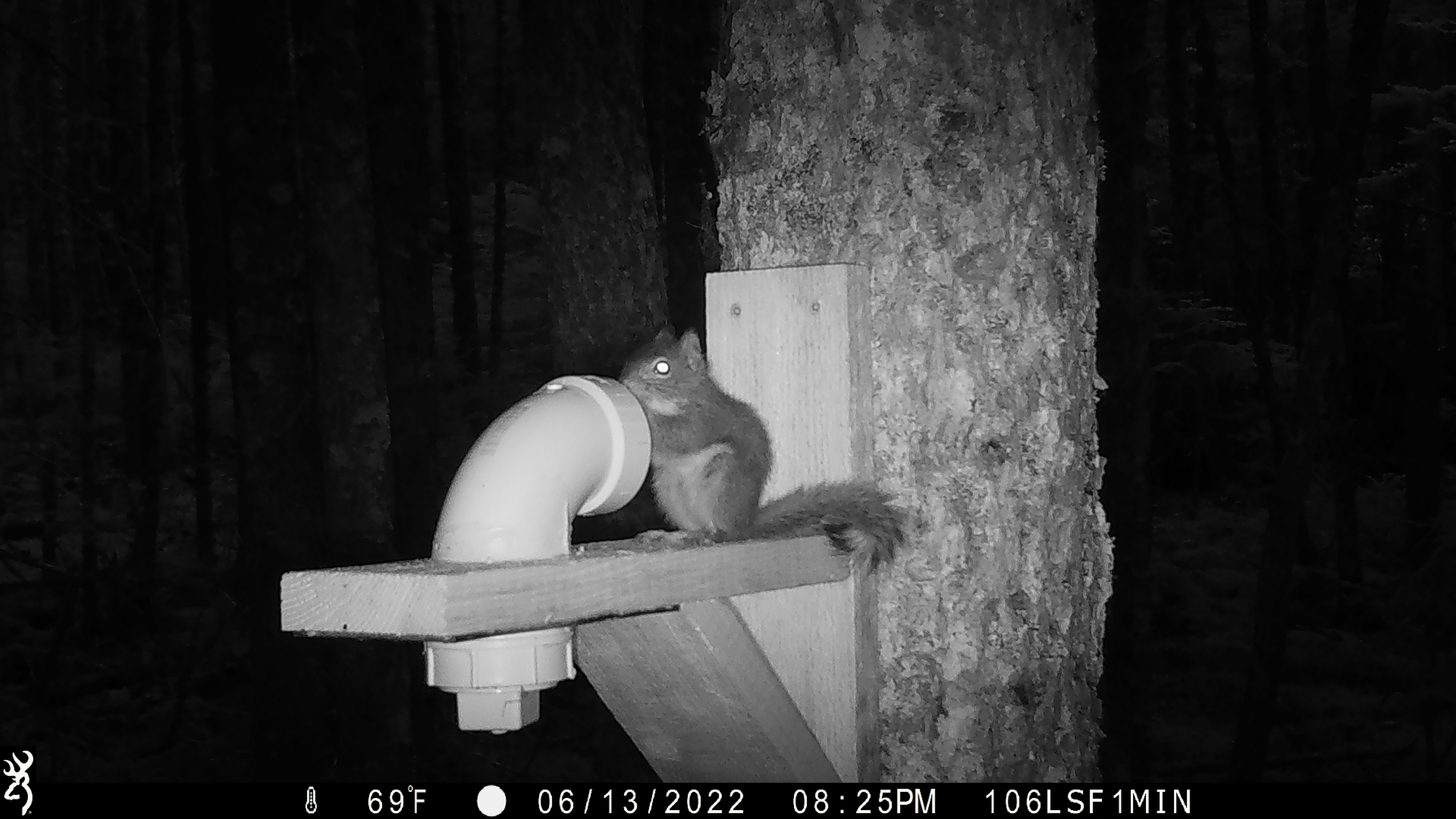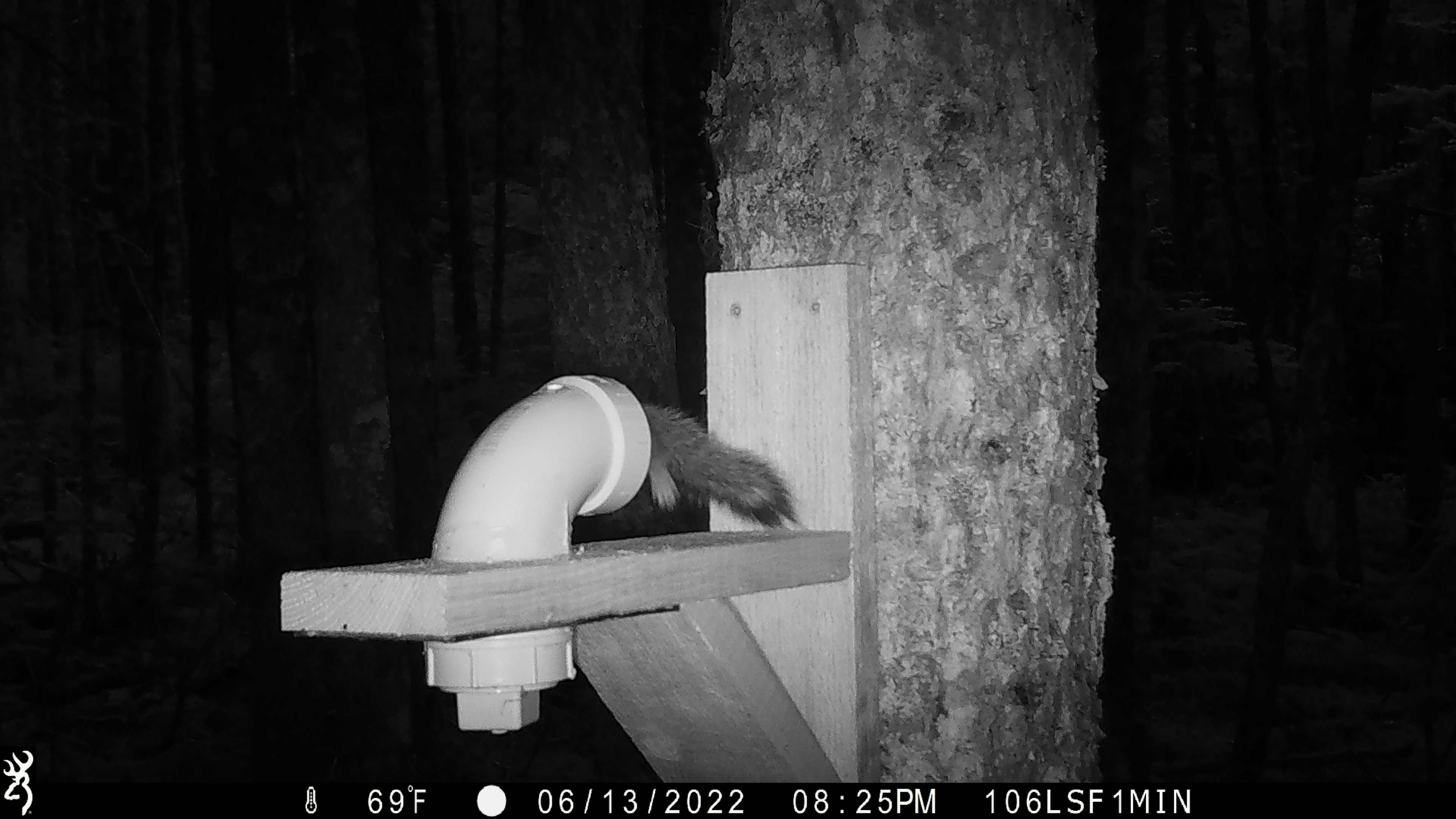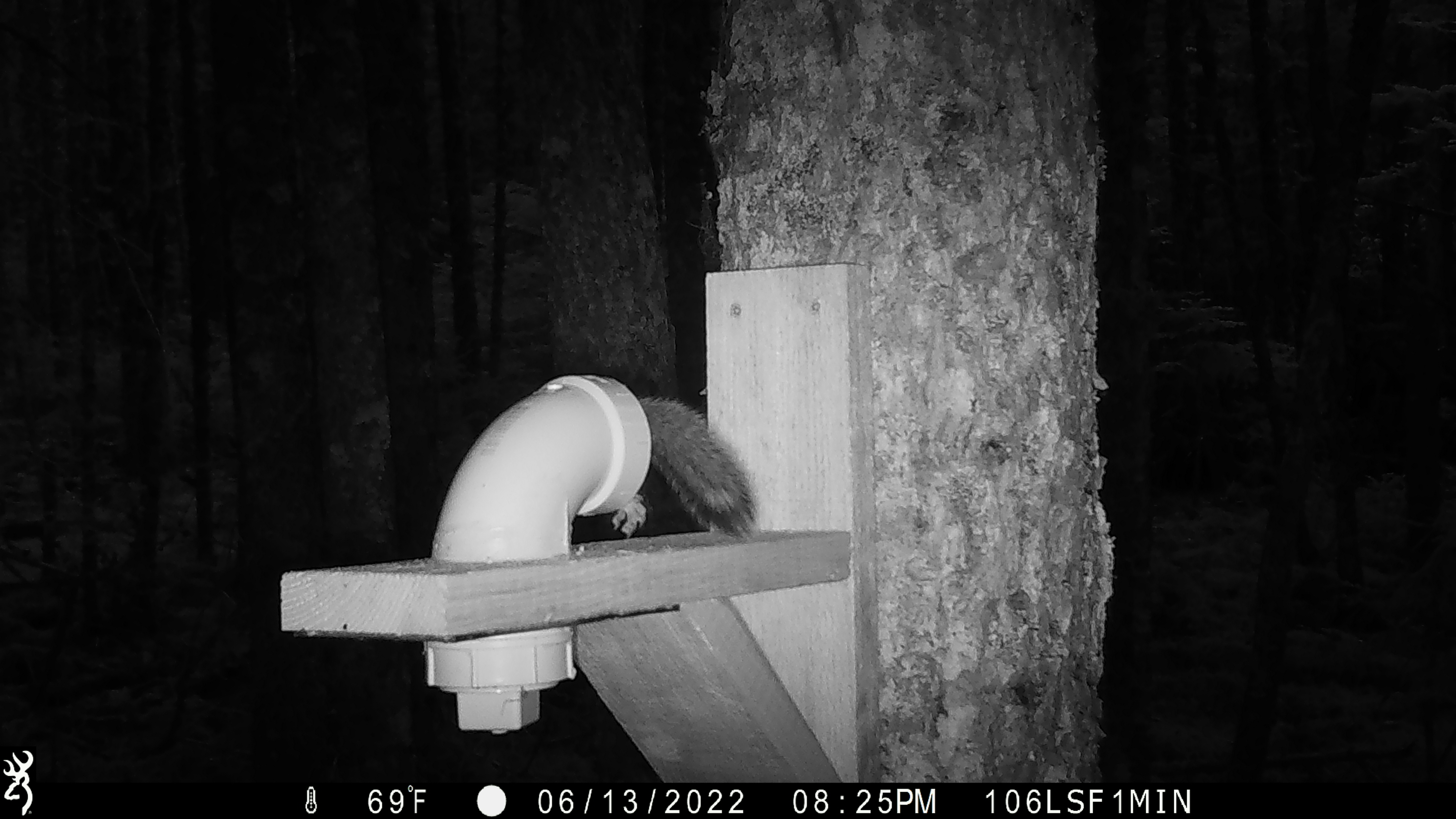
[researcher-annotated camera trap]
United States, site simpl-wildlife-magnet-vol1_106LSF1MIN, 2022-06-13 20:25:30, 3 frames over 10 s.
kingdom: Animalia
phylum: Chordata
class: Mammalia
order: Rodentia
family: Sciuridae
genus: Tamiasciurus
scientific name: Tamiasciurus hudsonicus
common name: red squirrel